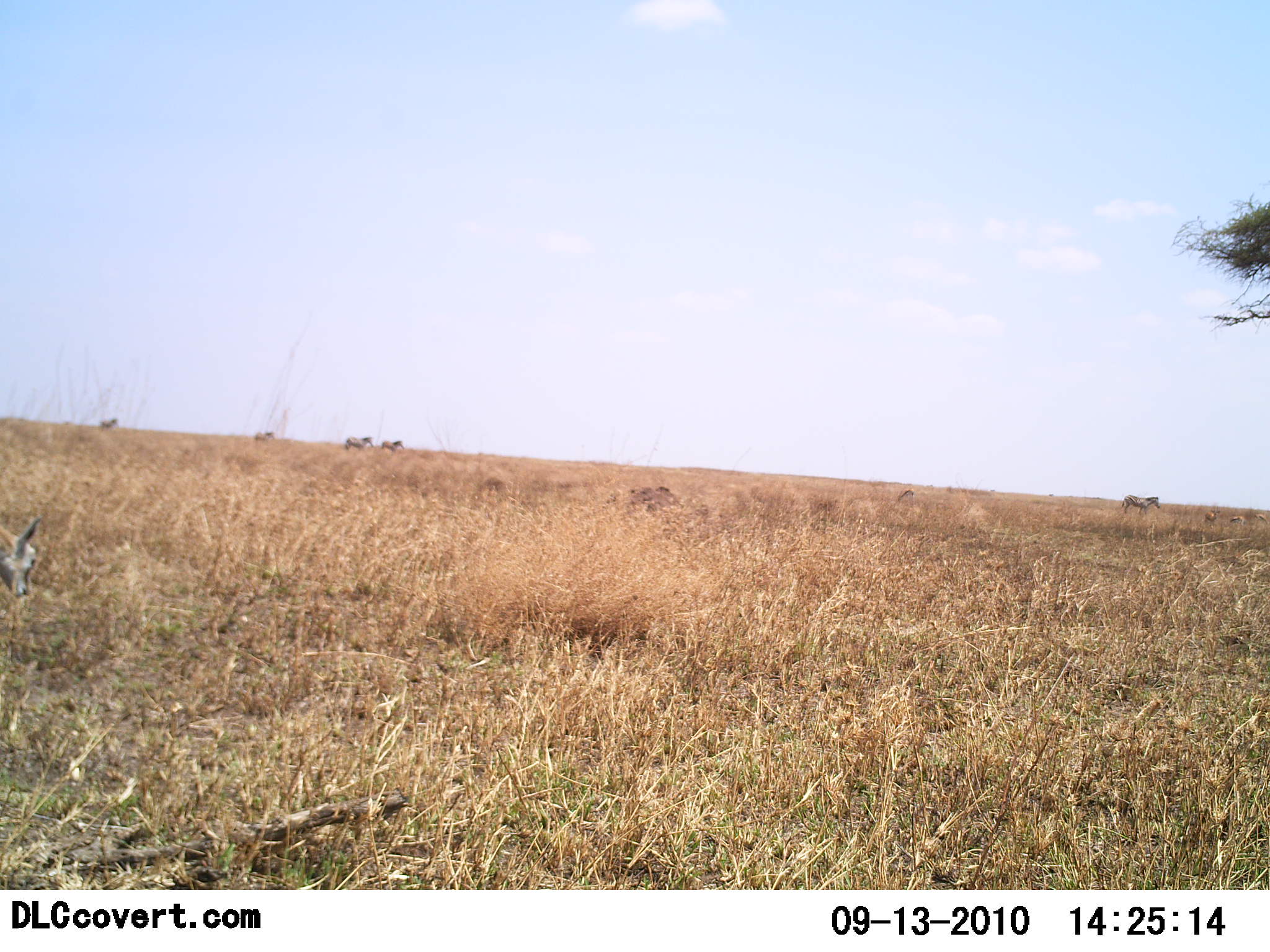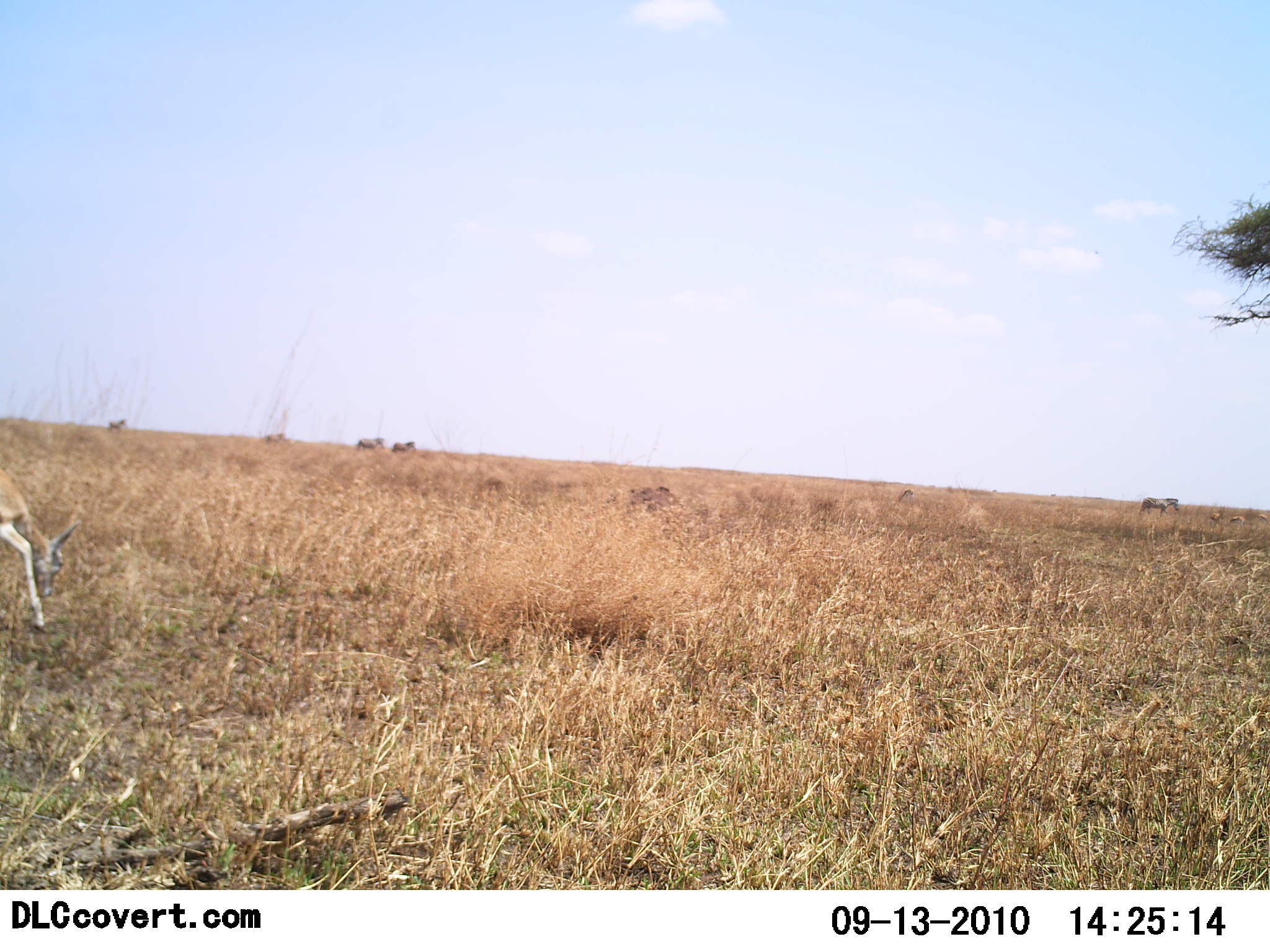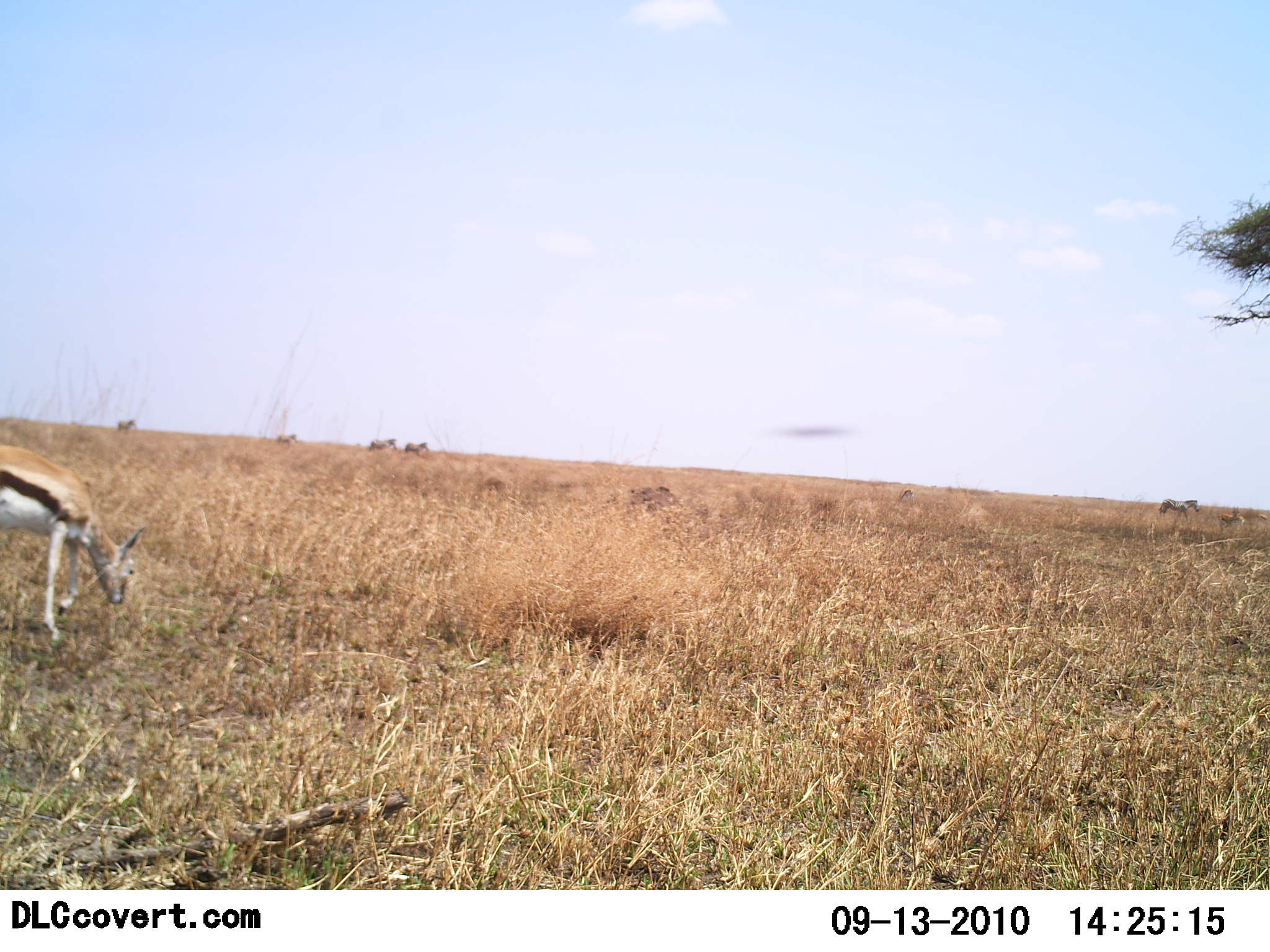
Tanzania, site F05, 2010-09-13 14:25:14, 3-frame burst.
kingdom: Animalia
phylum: Chordata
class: Mammalia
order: Artiodactyla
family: Bovidae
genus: Eudorcas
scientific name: Eudorcas thomsonii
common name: thomson's gazelle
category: gazellethomsons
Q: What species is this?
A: Gazellethomsons (thomson's gazelle) (Eudorcas thomsonii).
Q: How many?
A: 1.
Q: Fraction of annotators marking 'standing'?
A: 12%.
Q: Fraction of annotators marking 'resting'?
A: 0%.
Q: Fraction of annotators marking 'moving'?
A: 59%.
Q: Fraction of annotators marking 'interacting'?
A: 0%.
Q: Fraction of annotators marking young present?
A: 0%.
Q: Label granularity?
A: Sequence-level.